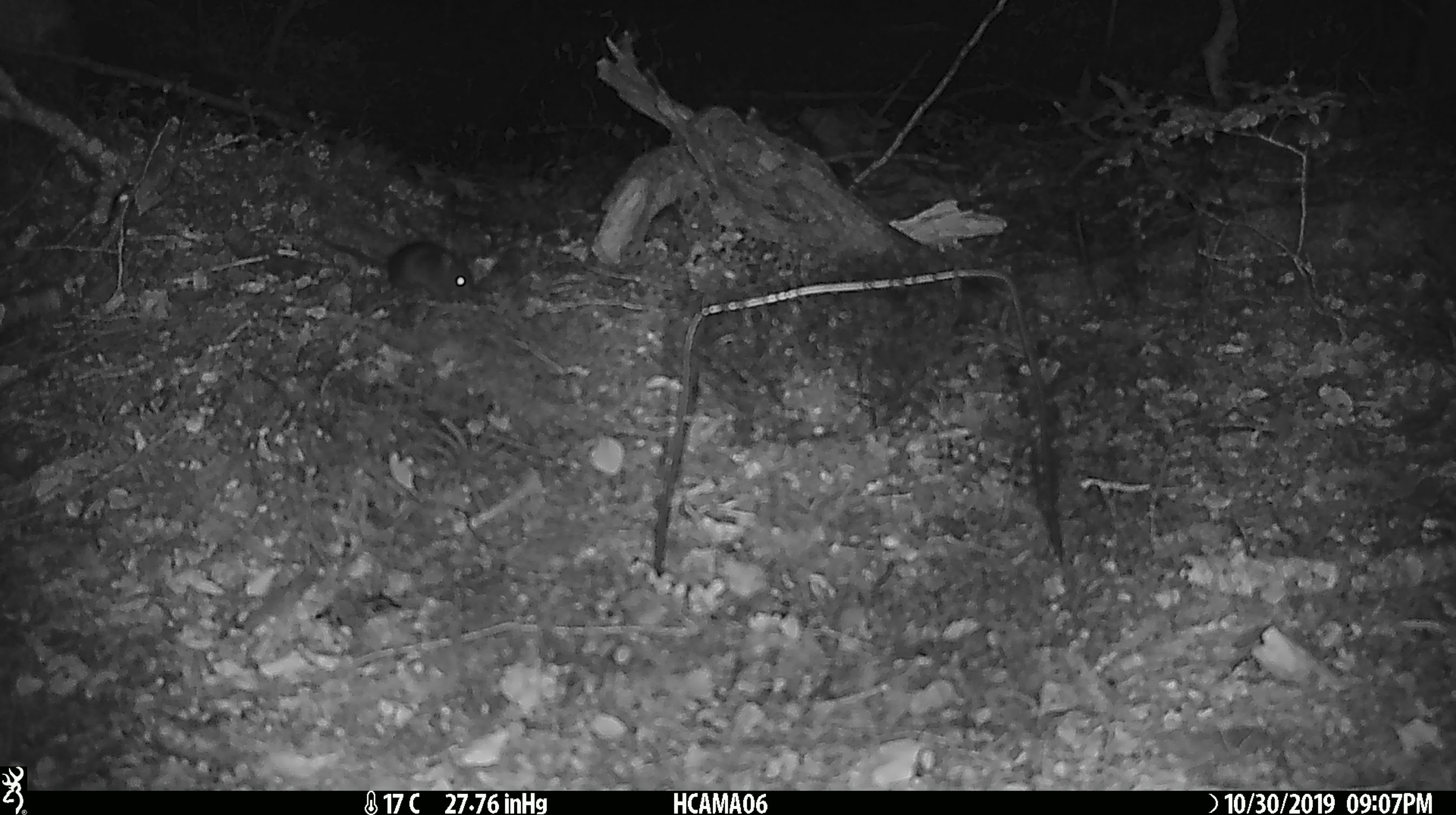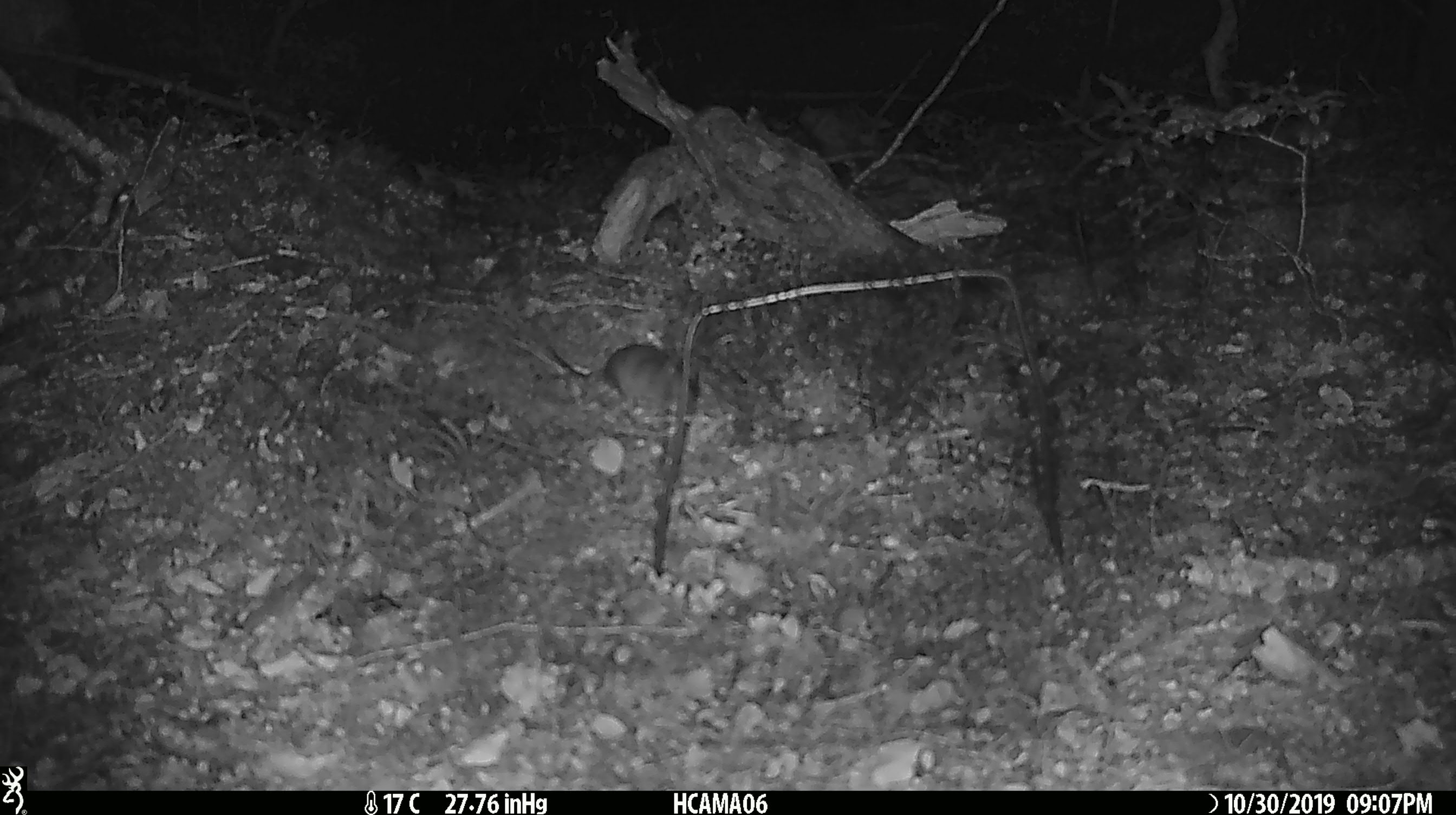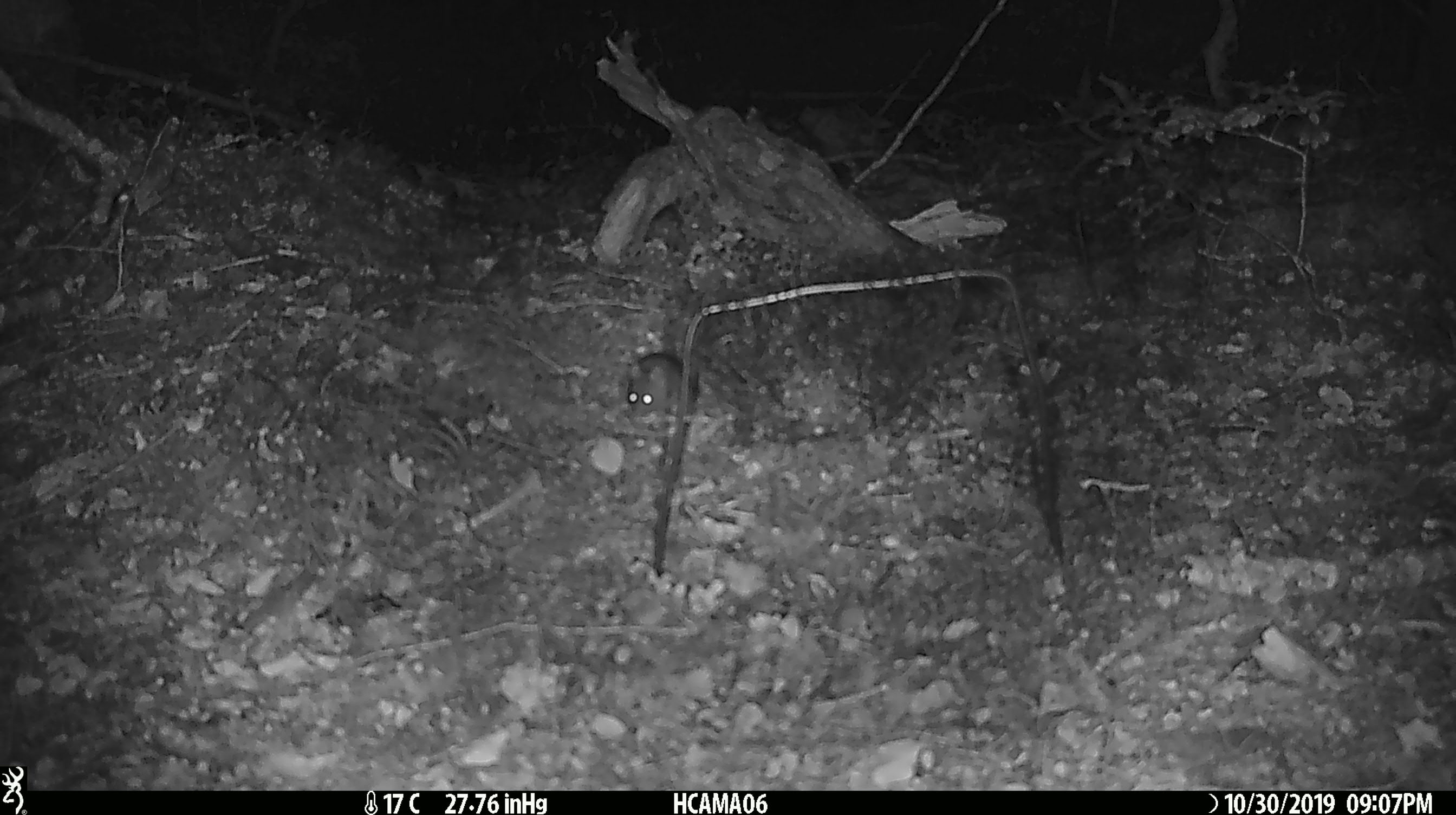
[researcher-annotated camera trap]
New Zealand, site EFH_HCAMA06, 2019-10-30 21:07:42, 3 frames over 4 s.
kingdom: Animalia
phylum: Chordata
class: Mammalia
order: Rodentia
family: Muridae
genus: Mus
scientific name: Mus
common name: mouse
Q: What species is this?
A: Mouse (Mus).